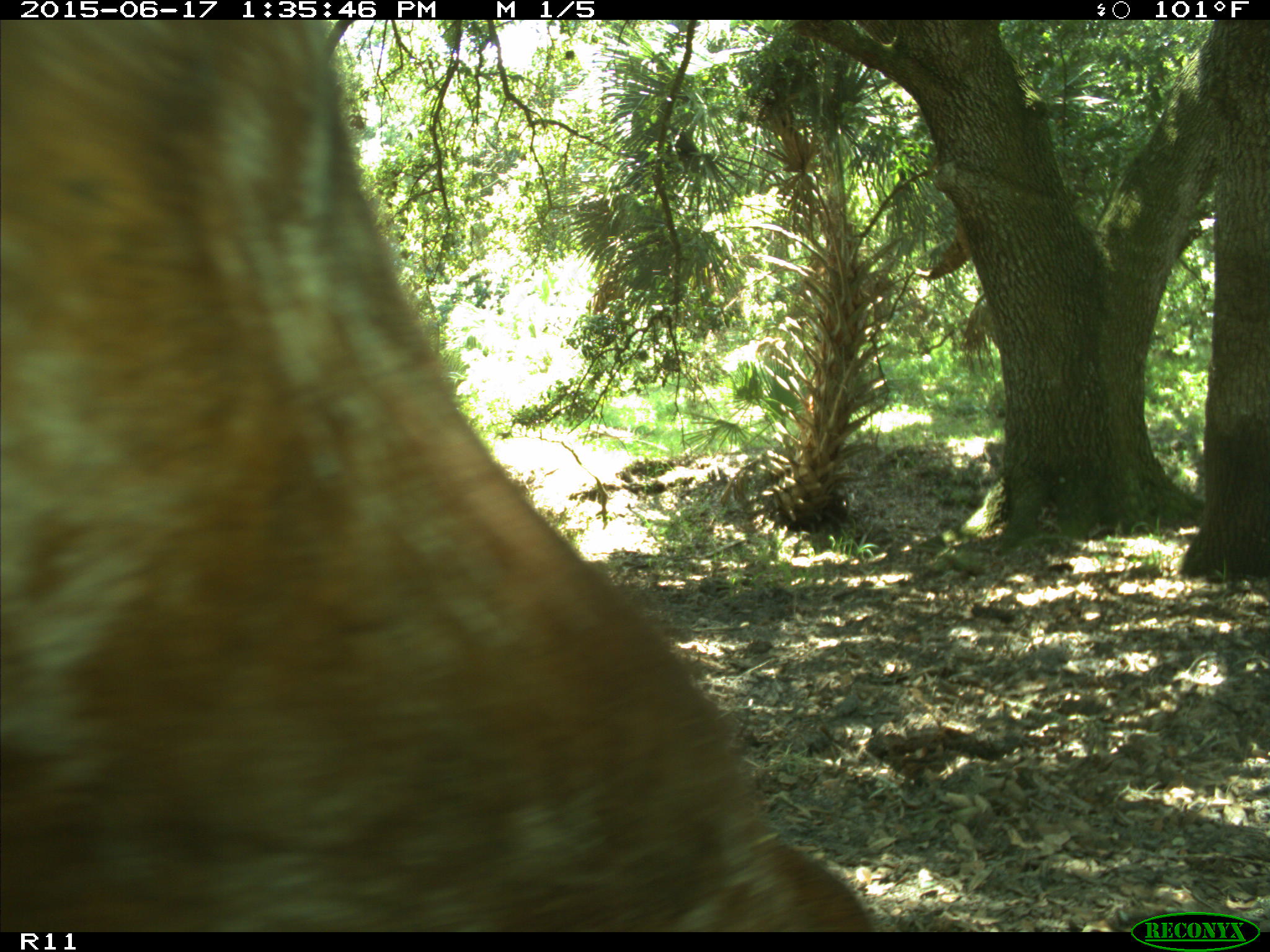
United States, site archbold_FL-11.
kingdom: Animalia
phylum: Chordata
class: Mammalia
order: Artiodactyla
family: Bovidae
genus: Bos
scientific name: Bos taurus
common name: domestic cow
Bos taurus (domestic cow).